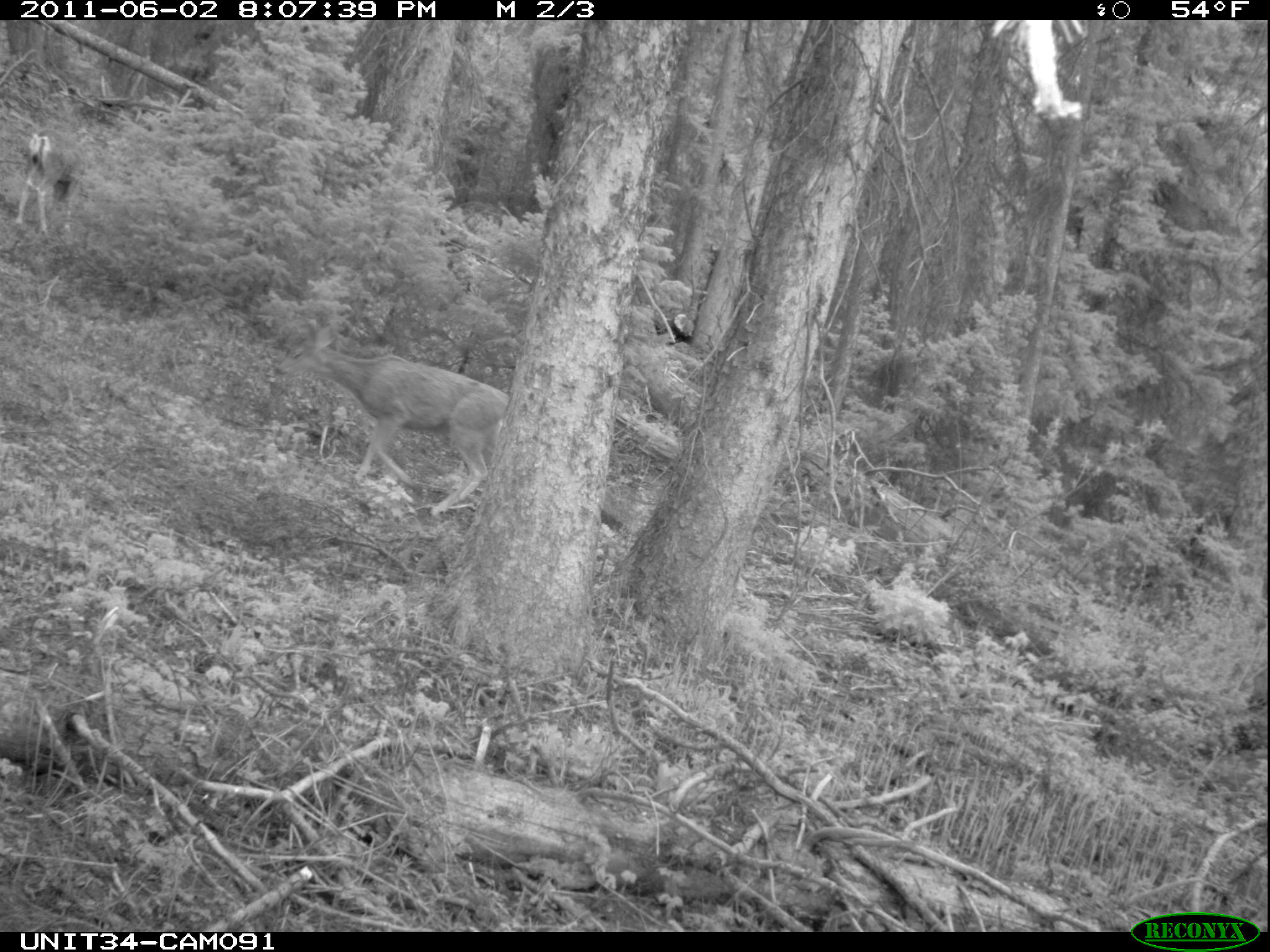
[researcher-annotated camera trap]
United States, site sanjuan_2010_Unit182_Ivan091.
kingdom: Animalia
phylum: Chordata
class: Mammalia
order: Artiodactyla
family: Cervidae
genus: Odocoileus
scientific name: Odocoileus hemionus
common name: mule deer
Odocoileus hemionus (mule deer).